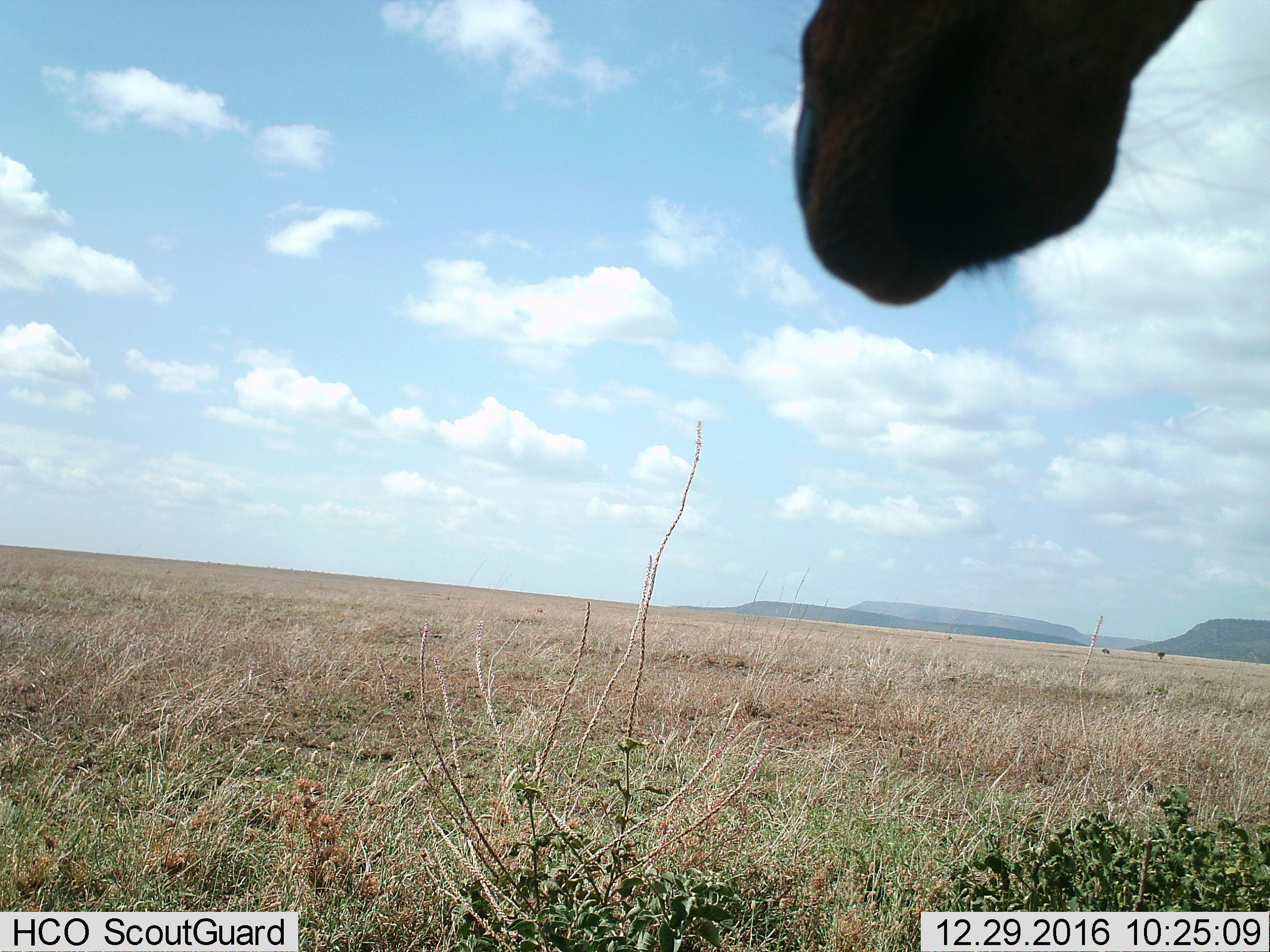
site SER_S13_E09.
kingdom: Animalia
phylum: Chordata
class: Mammalia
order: Artiodactyla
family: Giraffidae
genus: Giraffa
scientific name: Giraffa camelopardalis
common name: giraffe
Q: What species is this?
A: Giraffe (Giraffa camelopardalis).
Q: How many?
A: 1.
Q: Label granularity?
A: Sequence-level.